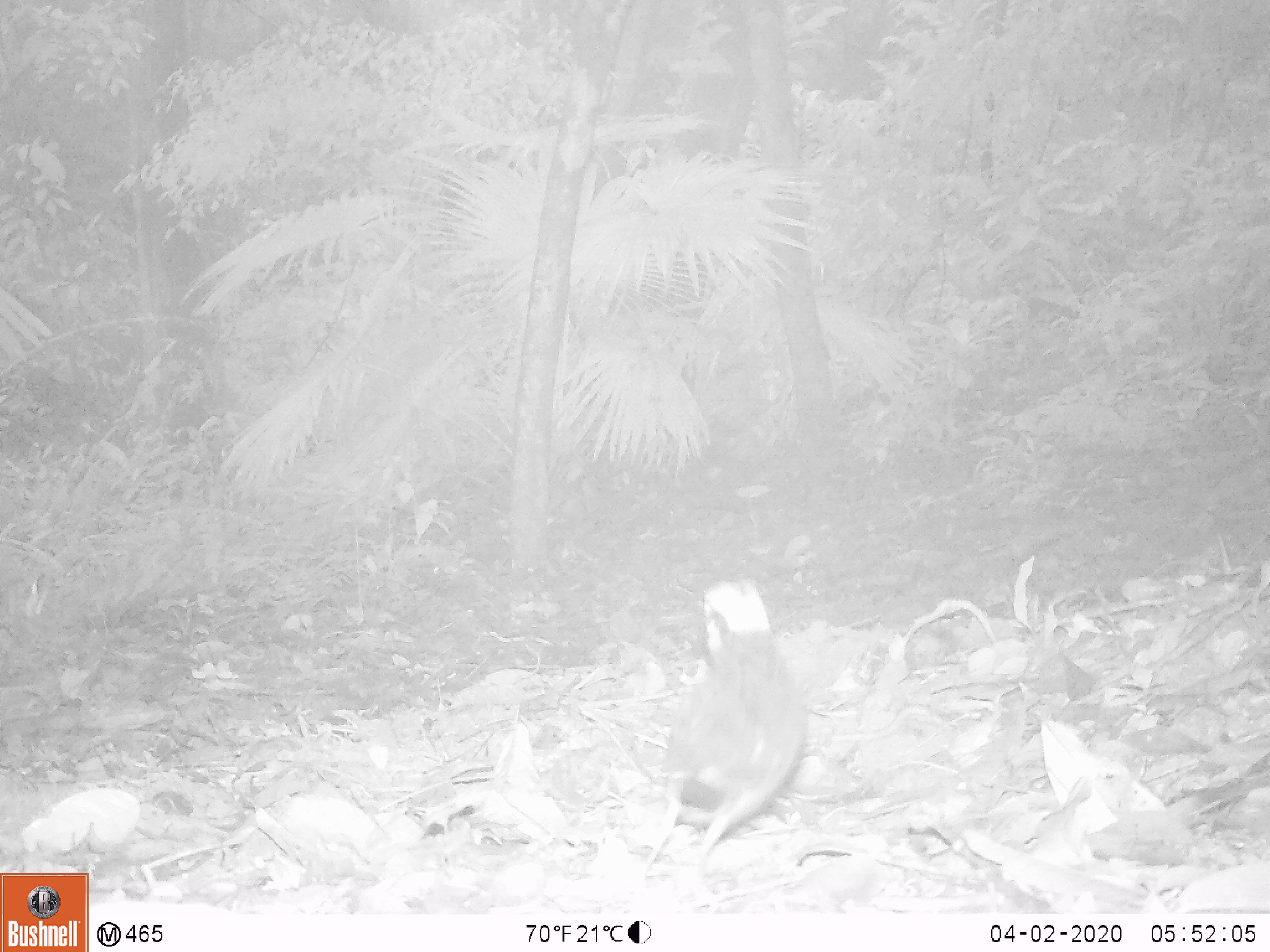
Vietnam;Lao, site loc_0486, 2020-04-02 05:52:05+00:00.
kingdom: Animalia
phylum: Chordata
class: Aves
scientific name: Aves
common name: bird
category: unidentified bird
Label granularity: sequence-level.